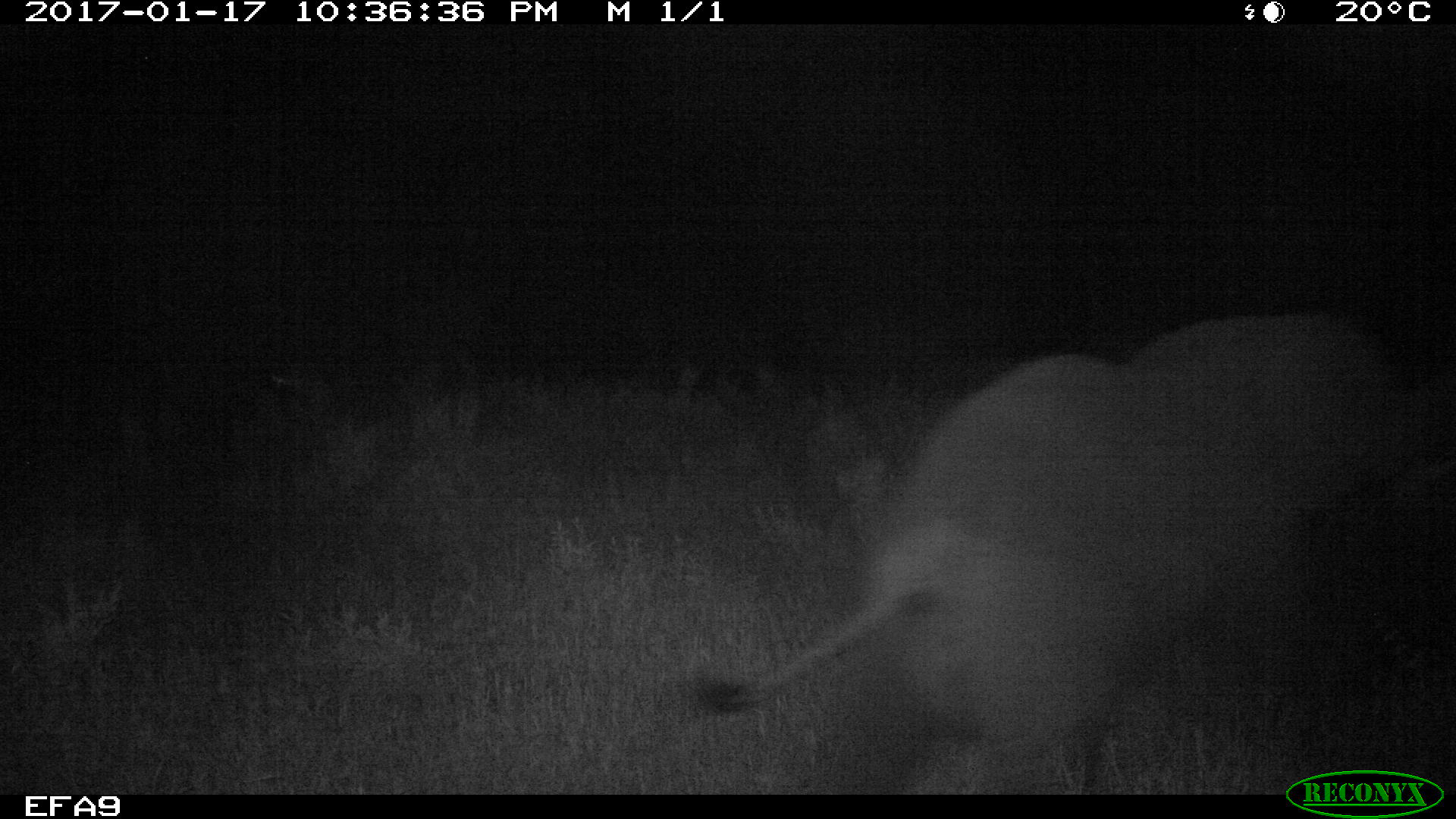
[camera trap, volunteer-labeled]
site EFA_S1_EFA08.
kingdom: Animalia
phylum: Chordata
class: Mammalia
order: Proboscidea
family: Elephantidae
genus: Loxodonta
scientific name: Loxodonta africana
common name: african bush elephant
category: elephant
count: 1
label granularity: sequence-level